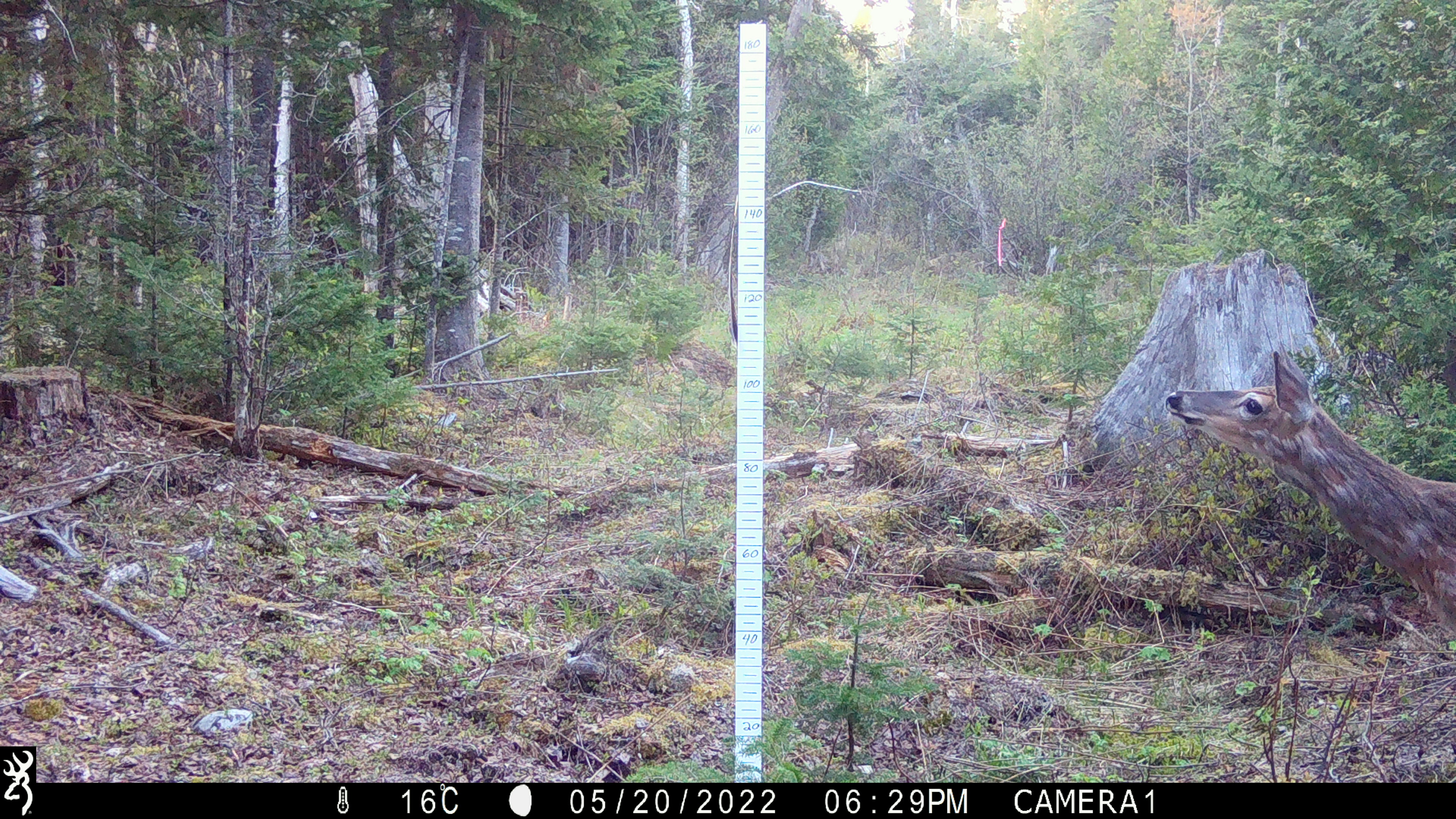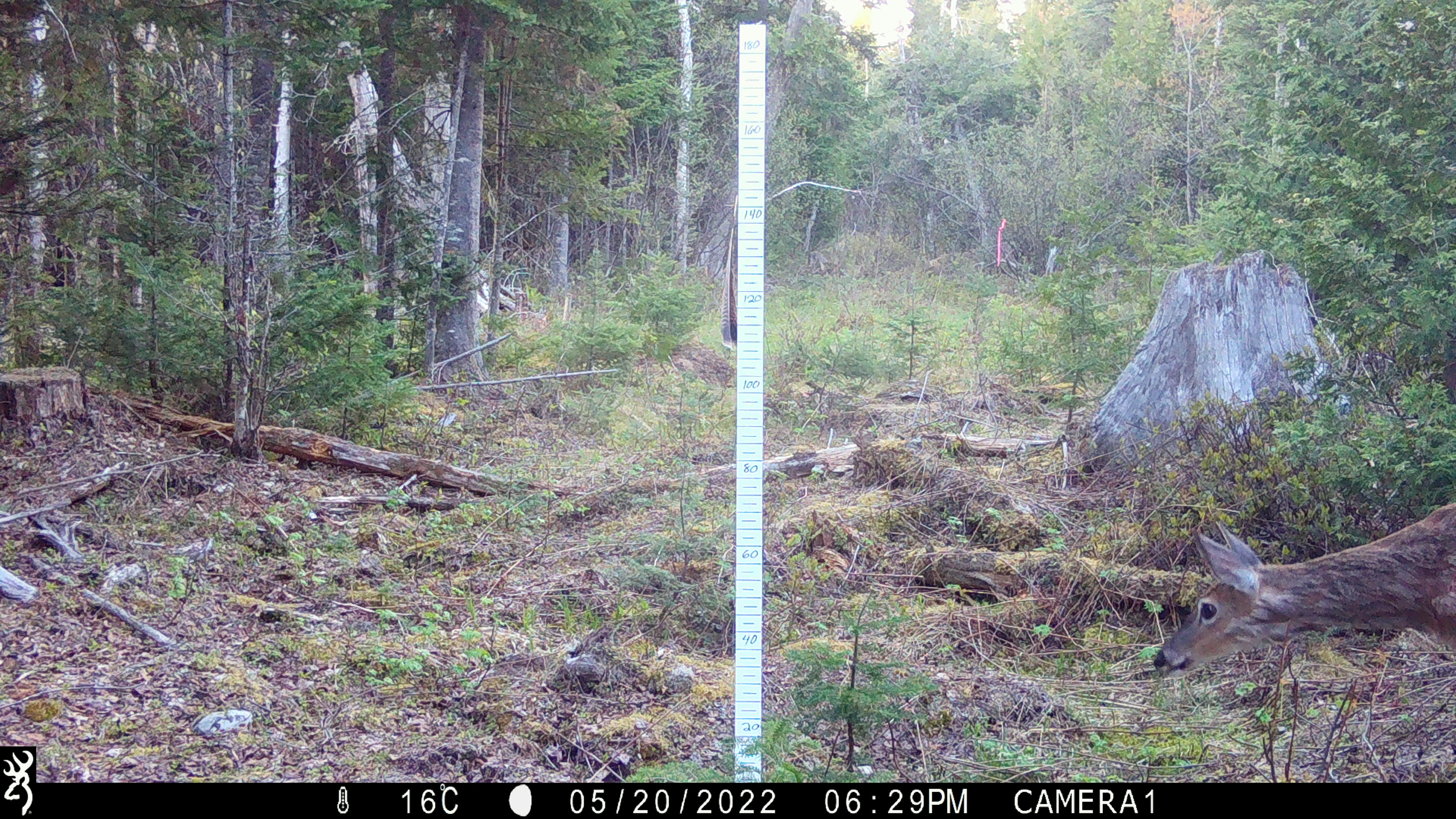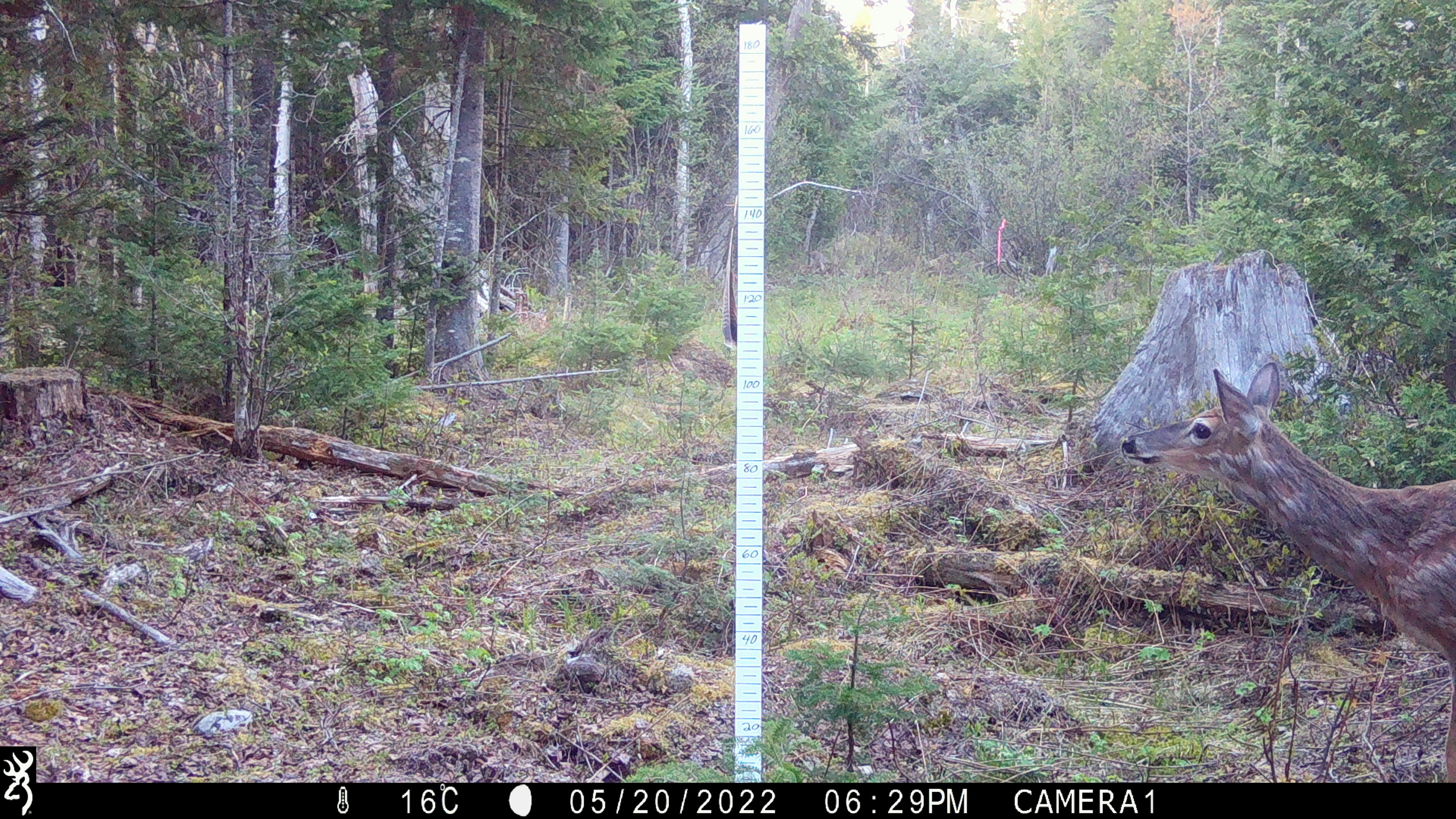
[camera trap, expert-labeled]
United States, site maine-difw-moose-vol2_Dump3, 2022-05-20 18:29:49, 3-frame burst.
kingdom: Animalia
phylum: Chordata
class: Mammalia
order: Artiodactyla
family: Cervidae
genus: Odocoileus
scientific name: Odocoileus virginianus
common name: white-tailed deer